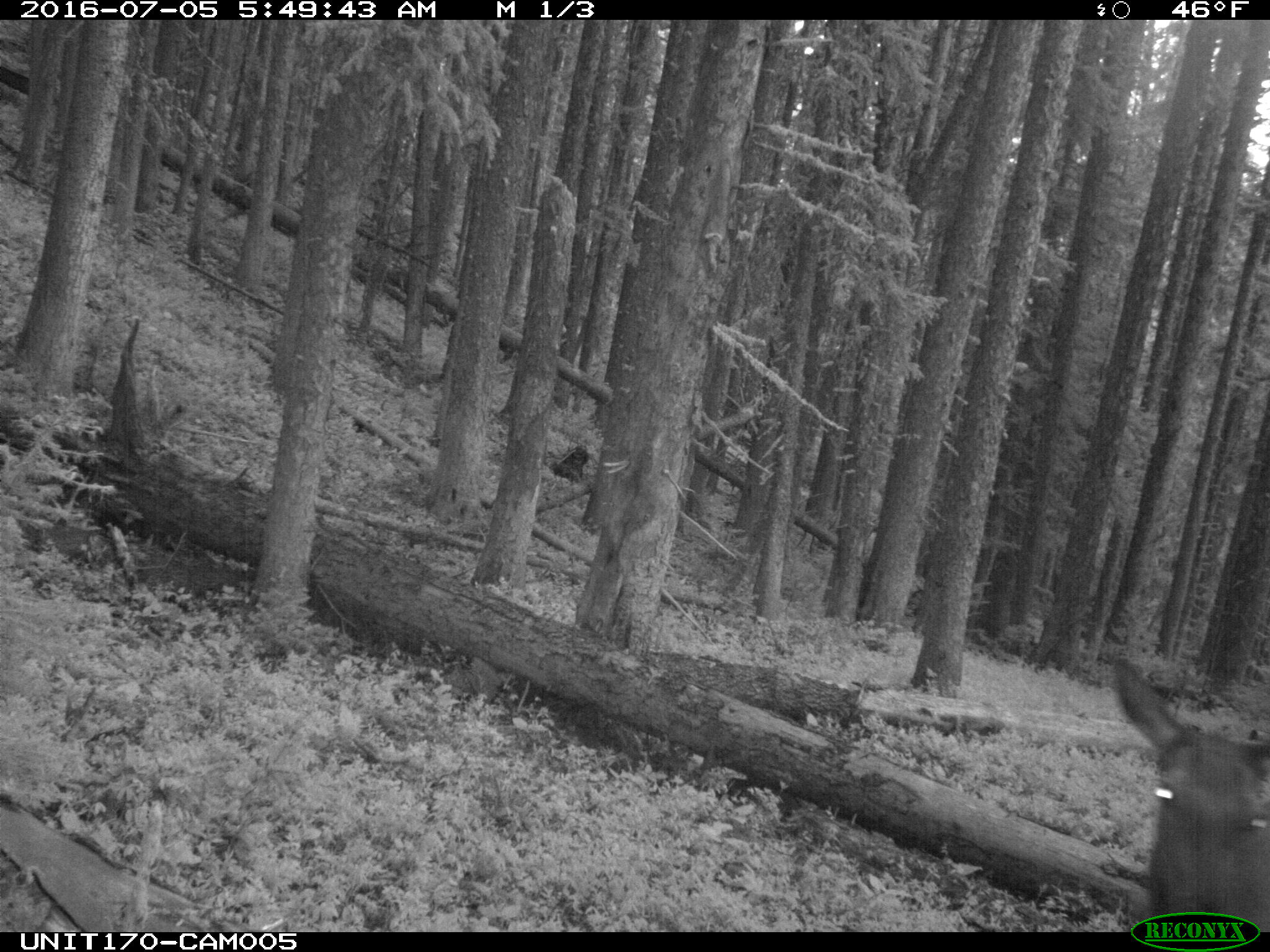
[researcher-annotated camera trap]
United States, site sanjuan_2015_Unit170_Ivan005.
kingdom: Animalia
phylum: Chordata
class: Mammalia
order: Artiodactyla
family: Cervidae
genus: Cervus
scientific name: Cervus elaphus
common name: red deer